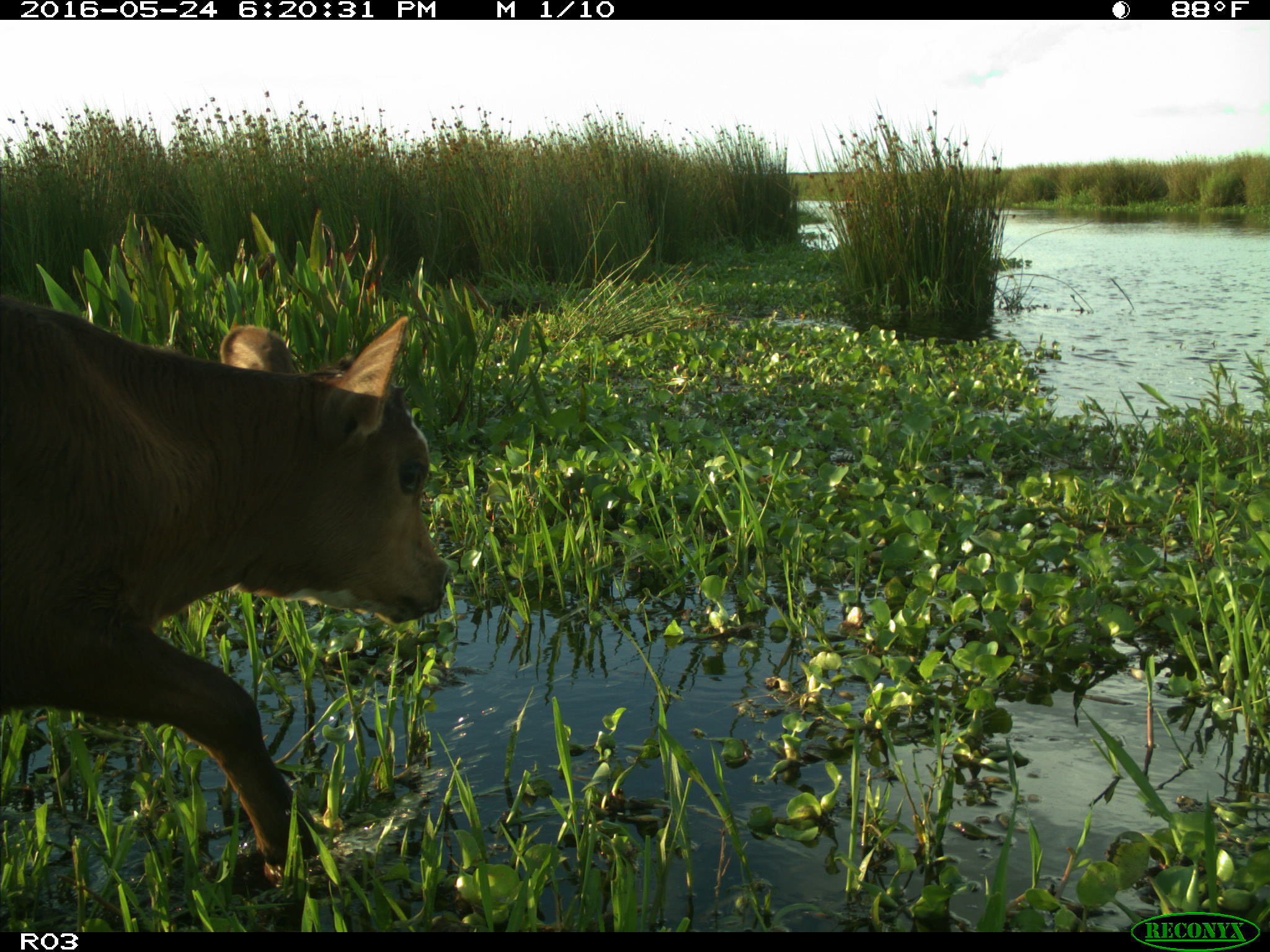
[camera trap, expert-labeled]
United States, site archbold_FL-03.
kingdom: Animalia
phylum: Chordata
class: Mammalia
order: Artiodactyla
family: Bovidae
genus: Bos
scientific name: Bos taurus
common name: domestic cow